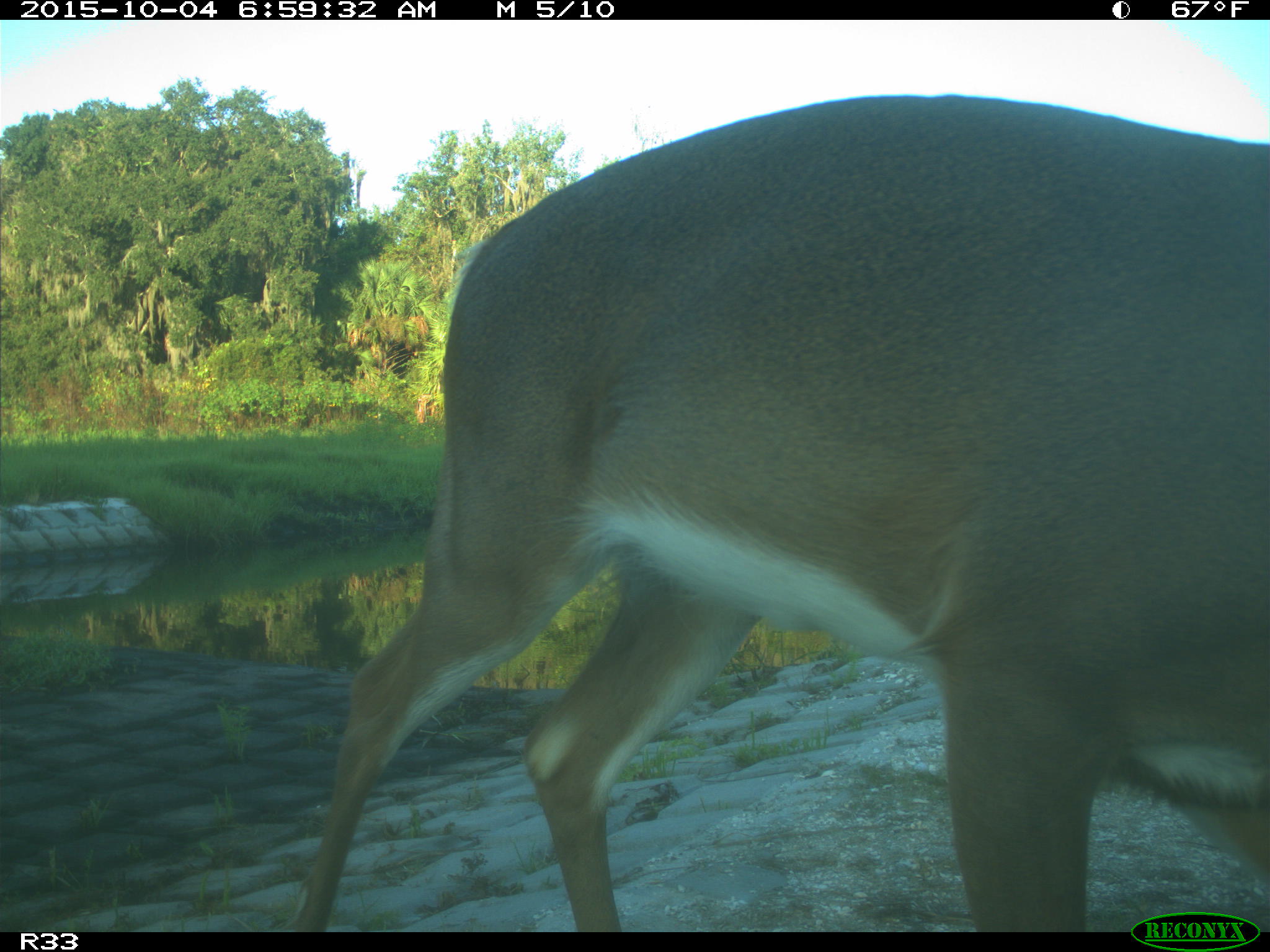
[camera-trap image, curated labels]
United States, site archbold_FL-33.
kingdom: Animalia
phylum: Chordata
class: Mammalia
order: Artiodactyla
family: Cervidae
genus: Odocoileus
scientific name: Odocoileus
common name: deer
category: unidentified deer